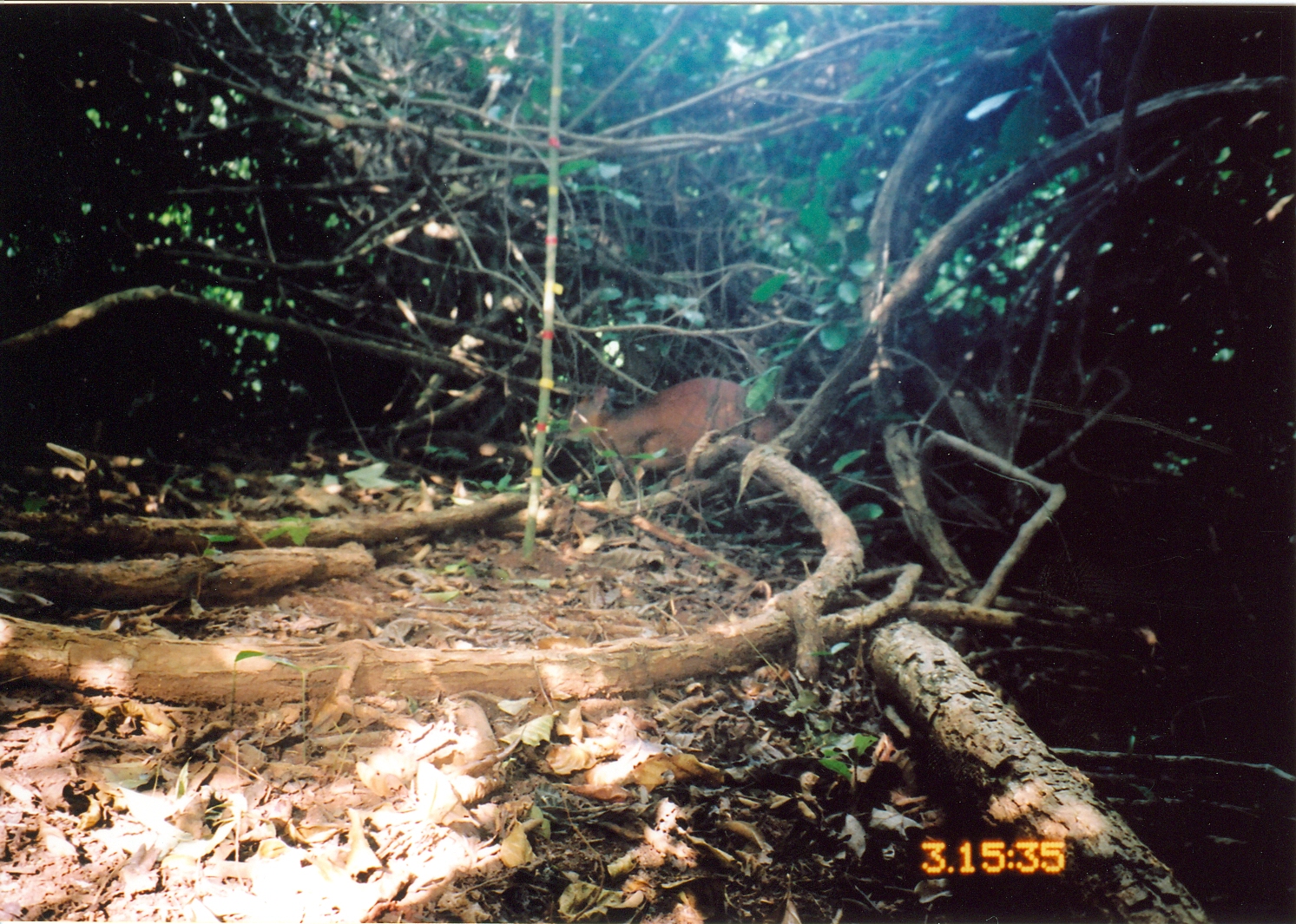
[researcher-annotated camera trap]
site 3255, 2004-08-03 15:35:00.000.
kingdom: Animalia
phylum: Chordata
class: Mammalia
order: Artiodactyla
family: Bovidae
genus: Cephalophus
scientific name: Cephalophus harveyi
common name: harvey's duiker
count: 1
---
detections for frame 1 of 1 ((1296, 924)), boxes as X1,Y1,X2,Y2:
cephalophus harveyi: 569,377,791,486